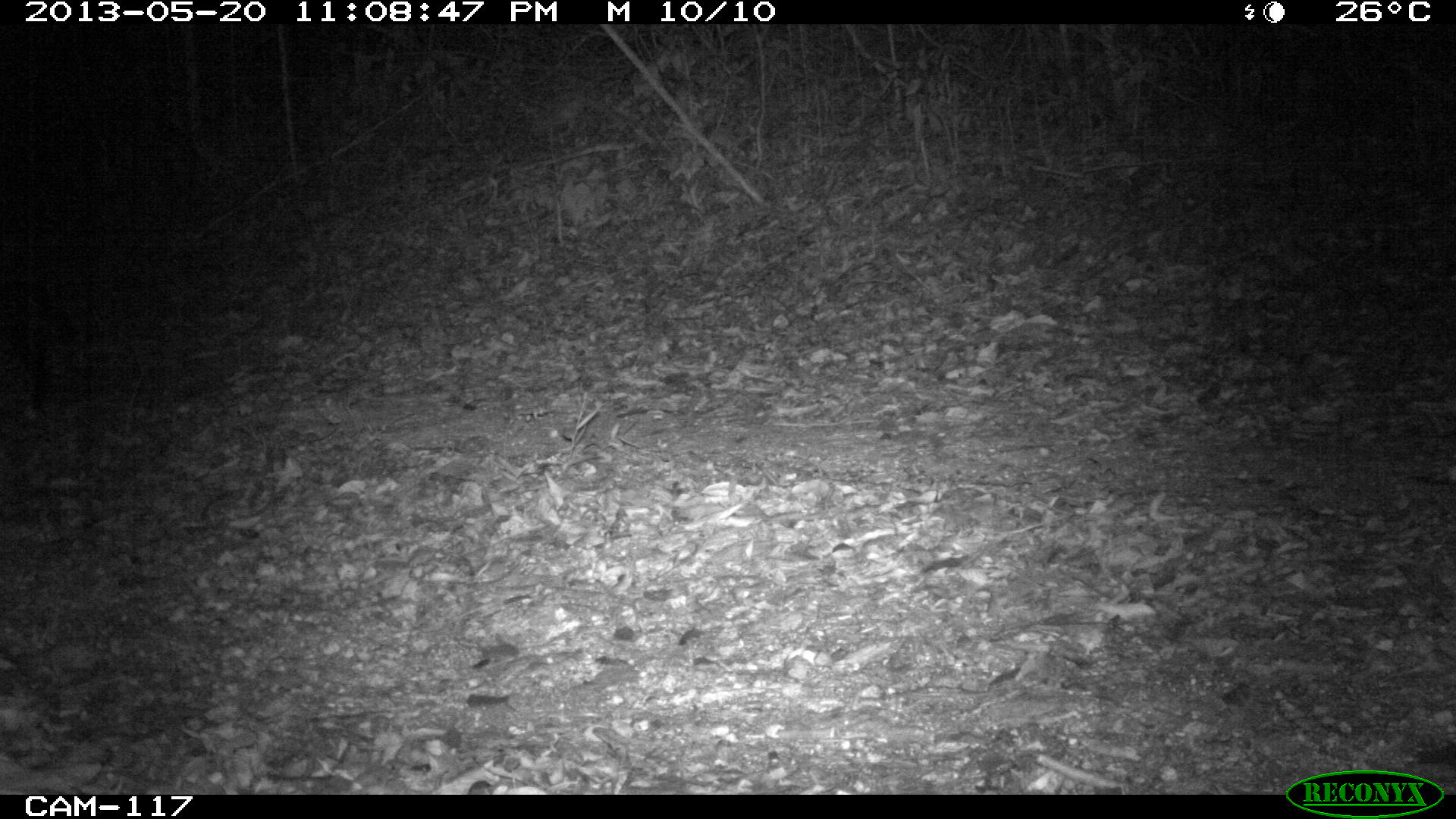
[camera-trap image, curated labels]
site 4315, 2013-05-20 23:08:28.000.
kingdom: Animalia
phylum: Chordata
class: Mammalia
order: Carnivora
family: Felidae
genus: Leopardus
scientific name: Leopardus pardalis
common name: ocelot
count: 1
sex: male